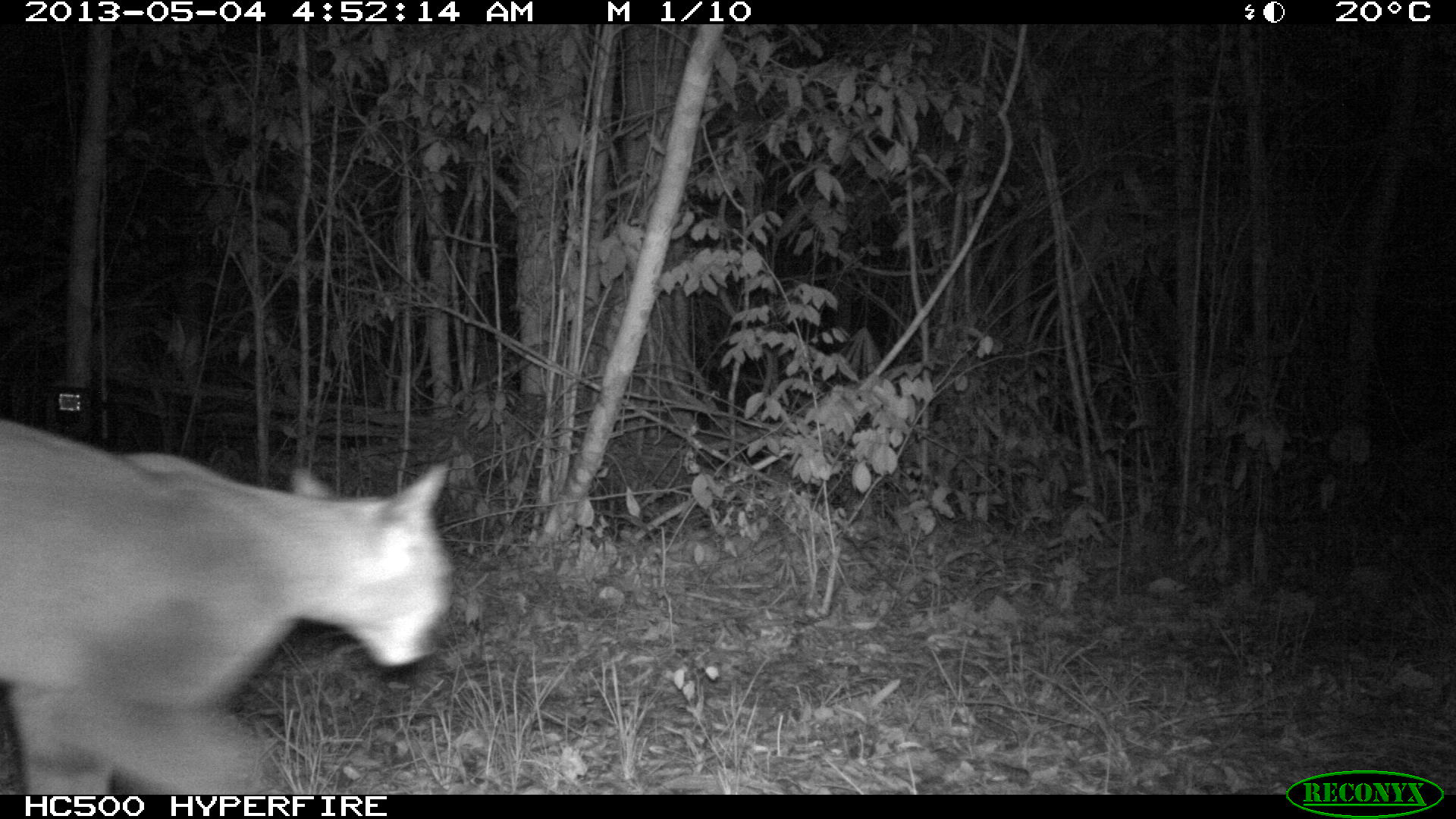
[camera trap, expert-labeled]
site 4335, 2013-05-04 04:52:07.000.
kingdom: Animalia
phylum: Chordata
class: Mammalia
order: Carnivora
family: Felidae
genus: Puma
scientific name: Puma concolor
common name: mountain lion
Puma concolor (mountain lion), count 2.